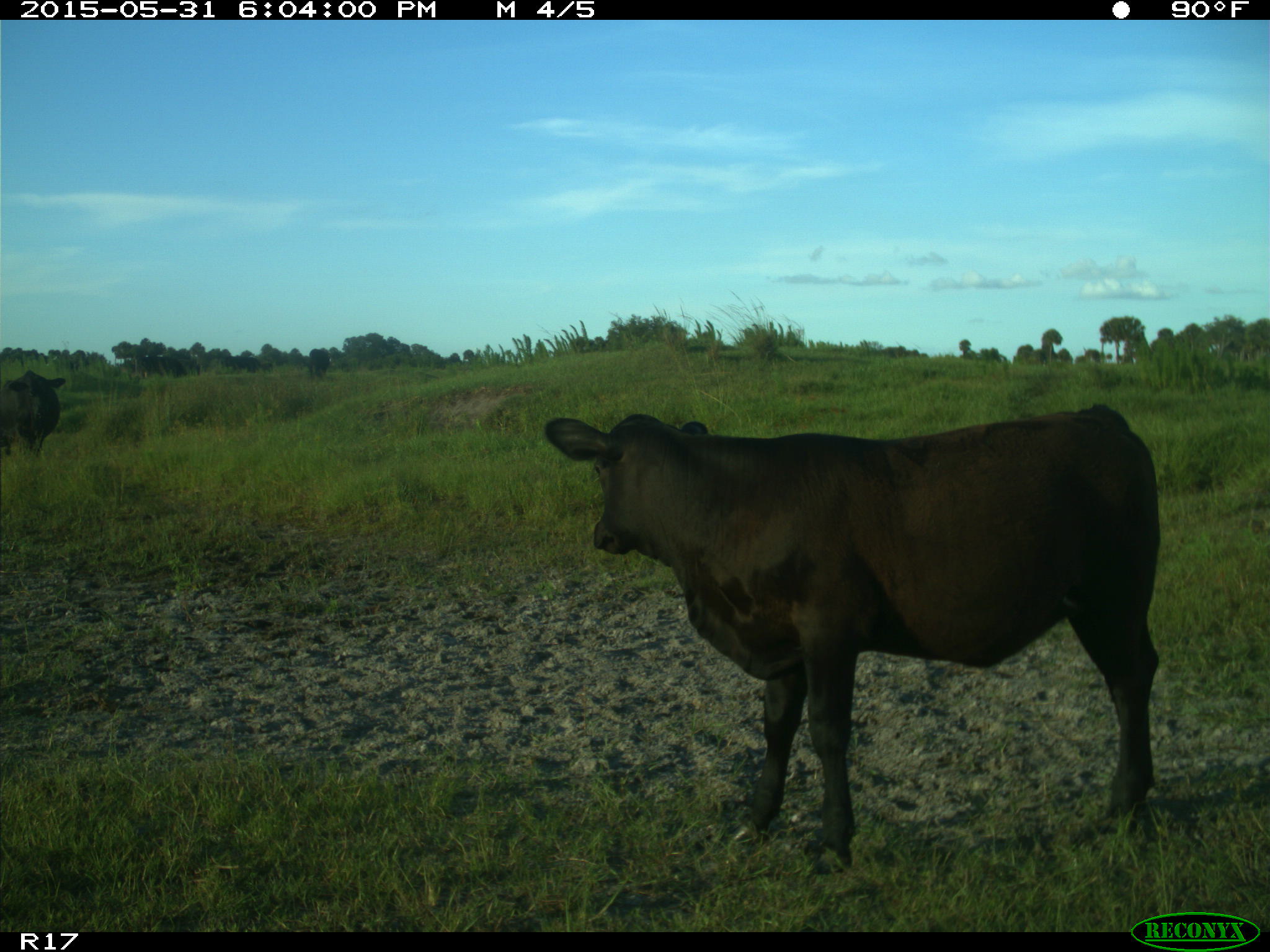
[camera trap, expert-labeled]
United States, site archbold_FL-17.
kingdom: Animalia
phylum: Chordata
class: Mammalia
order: Artiodactyla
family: Bovidae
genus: Bos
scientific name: Bos taurus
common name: domestic cow